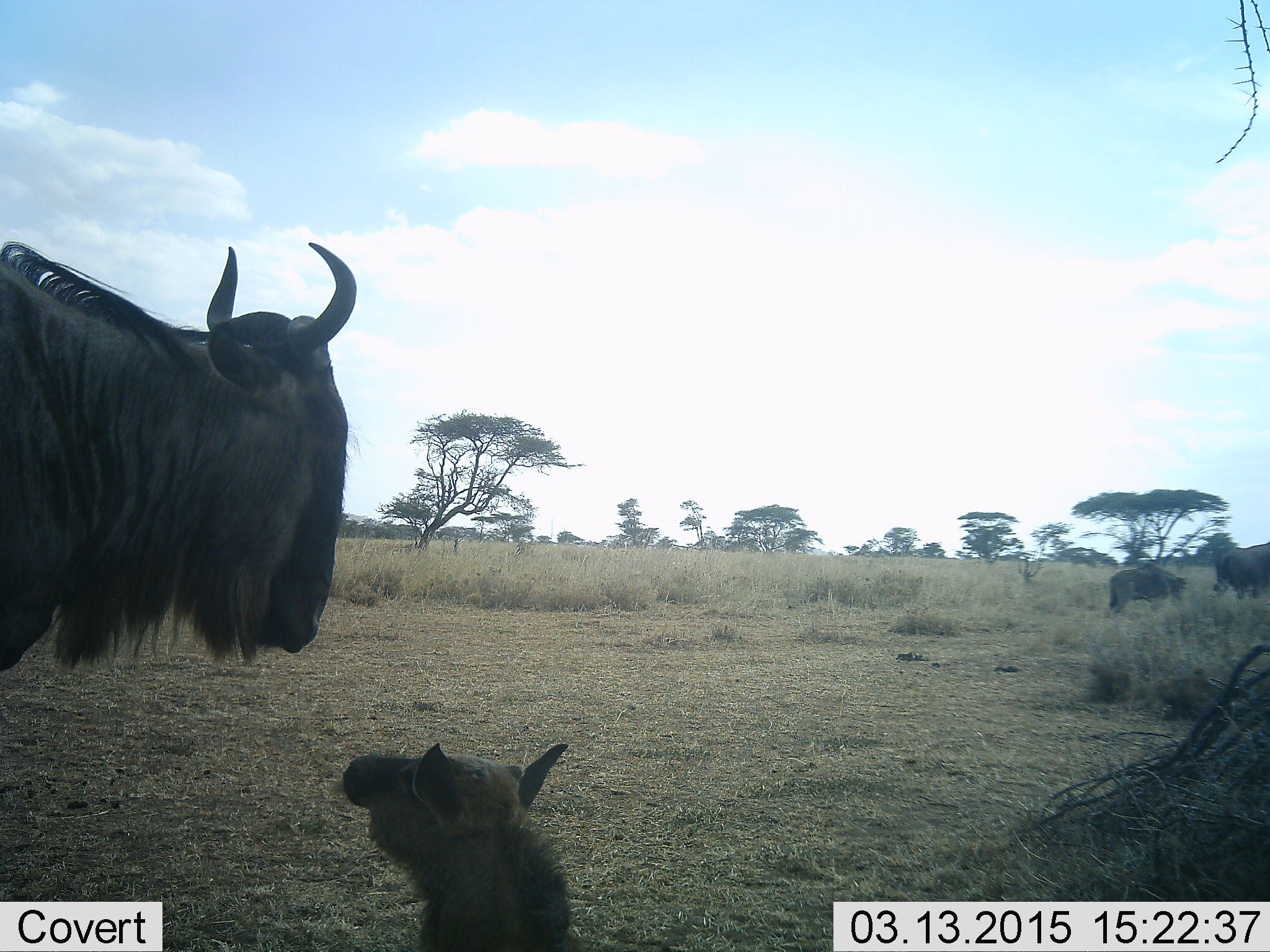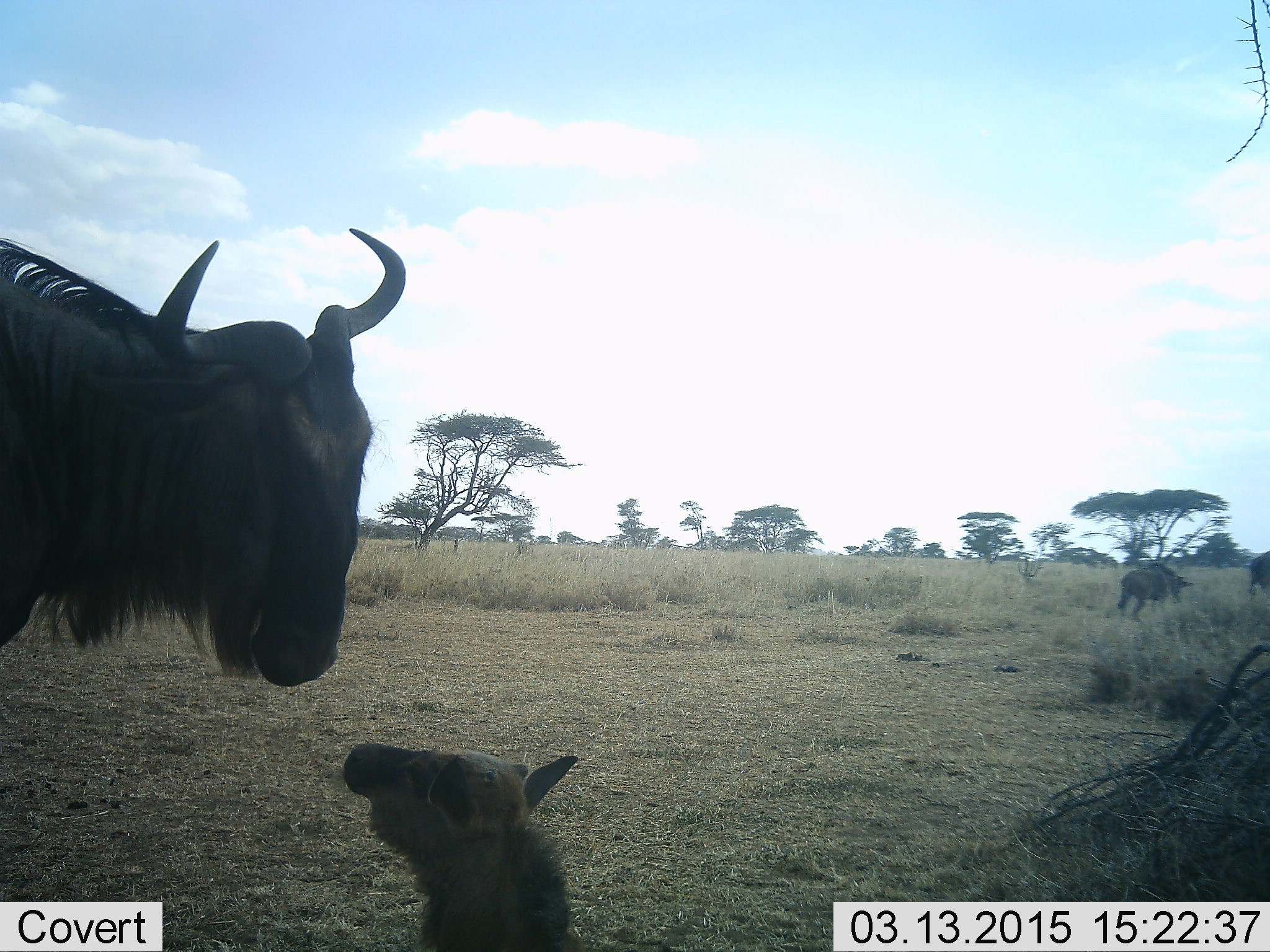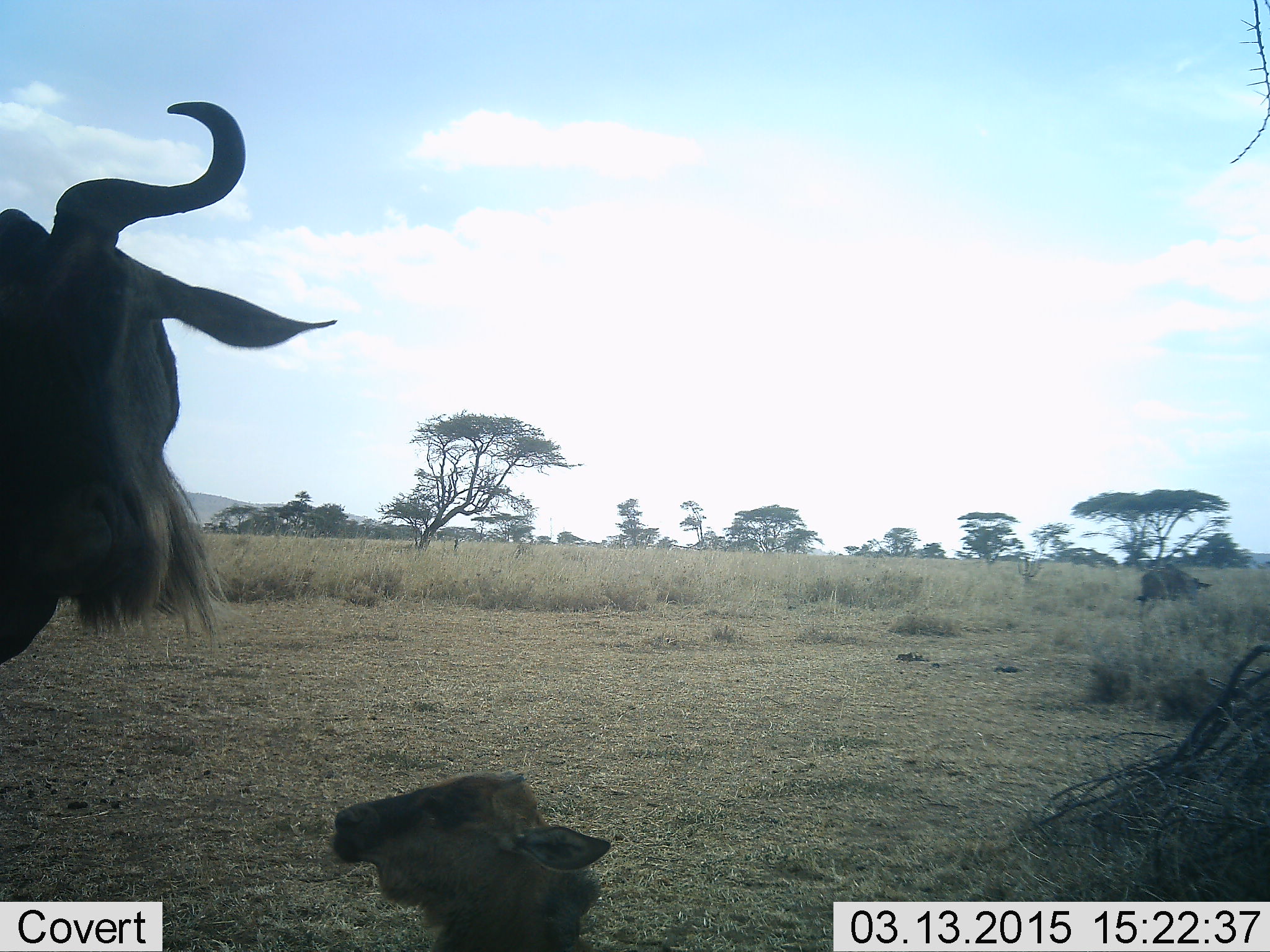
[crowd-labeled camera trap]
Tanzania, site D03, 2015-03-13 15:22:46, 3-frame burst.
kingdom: Animalia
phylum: Chordata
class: Mammalia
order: Artiodactyla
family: Bovidae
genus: Connochaetes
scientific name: Connochaetes taurinus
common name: blue wildebeest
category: wildebeest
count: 4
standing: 70%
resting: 50%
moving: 30%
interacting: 60%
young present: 90%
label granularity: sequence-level